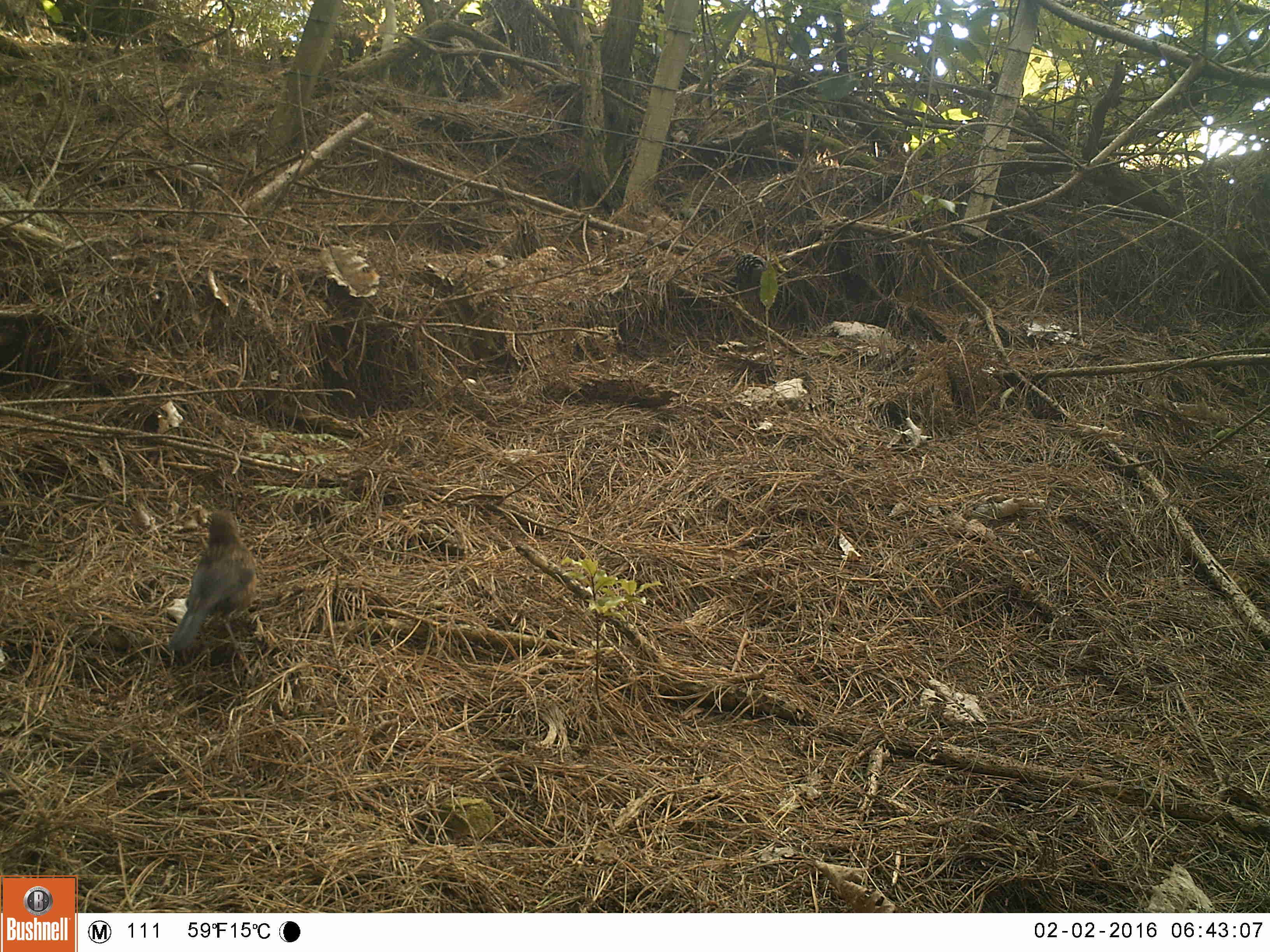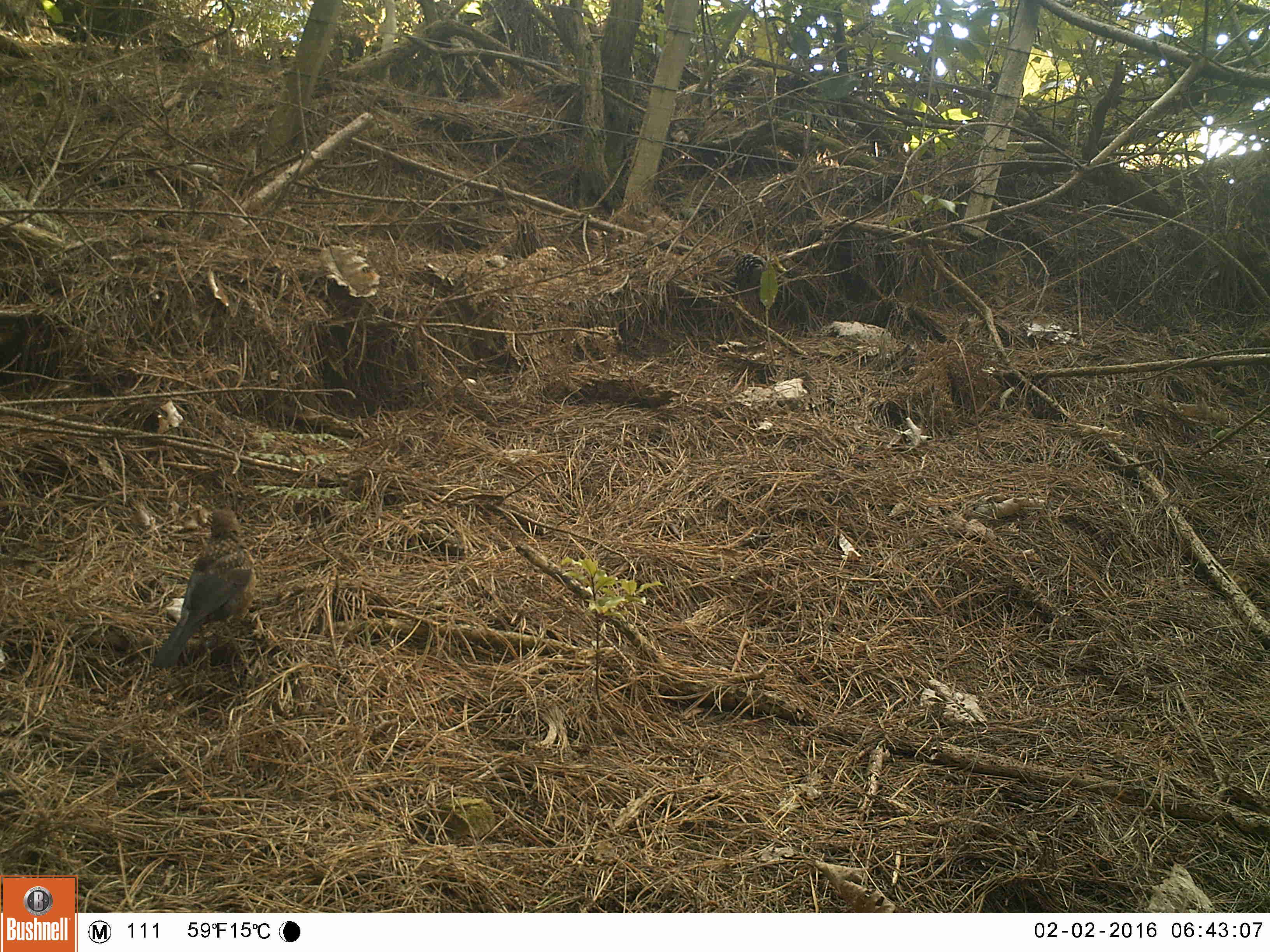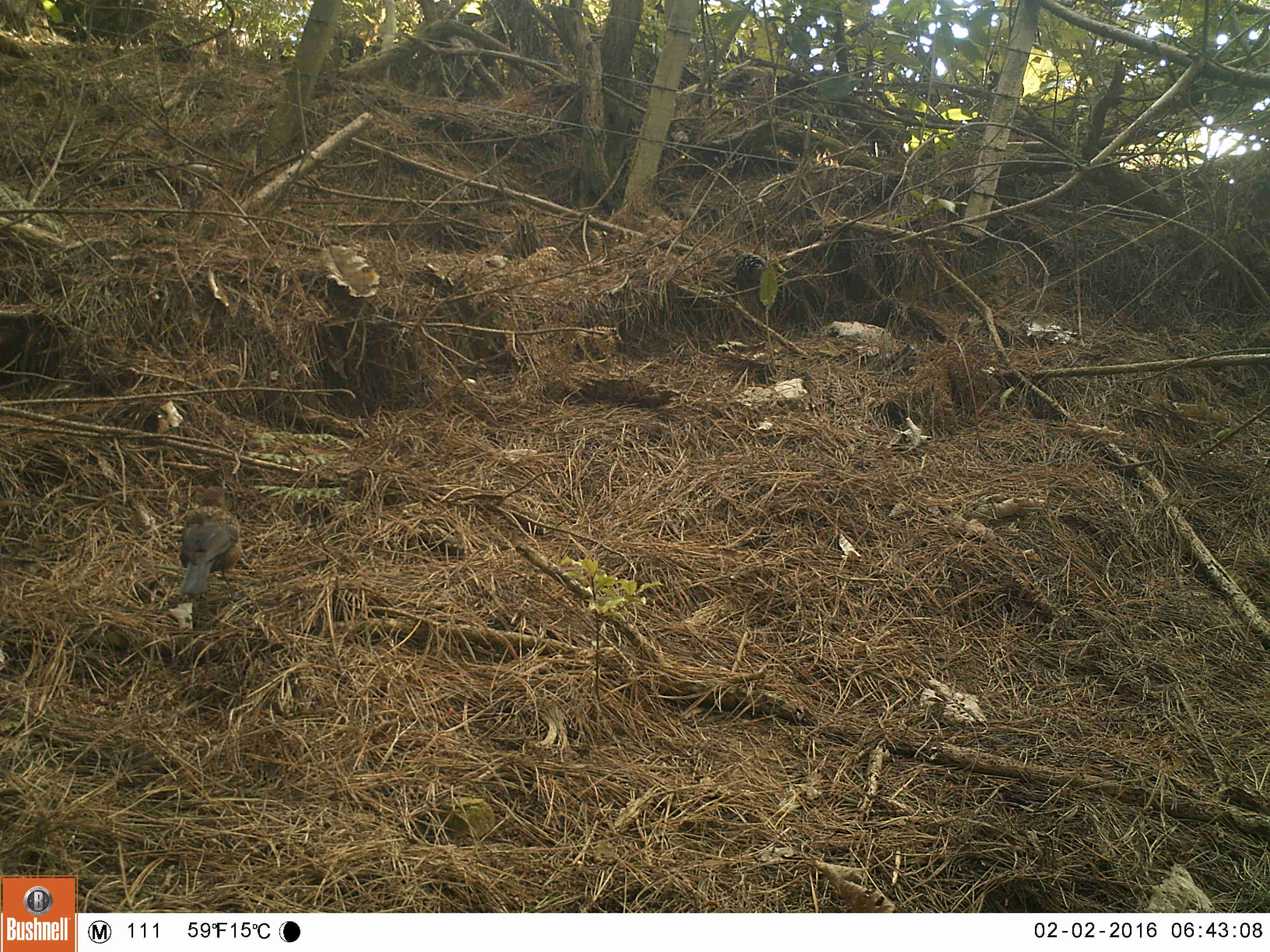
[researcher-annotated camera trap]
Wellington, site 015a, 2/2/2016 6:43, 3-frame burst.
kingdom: Animalia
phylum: Chordata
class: Aves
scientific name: Aves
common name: bird